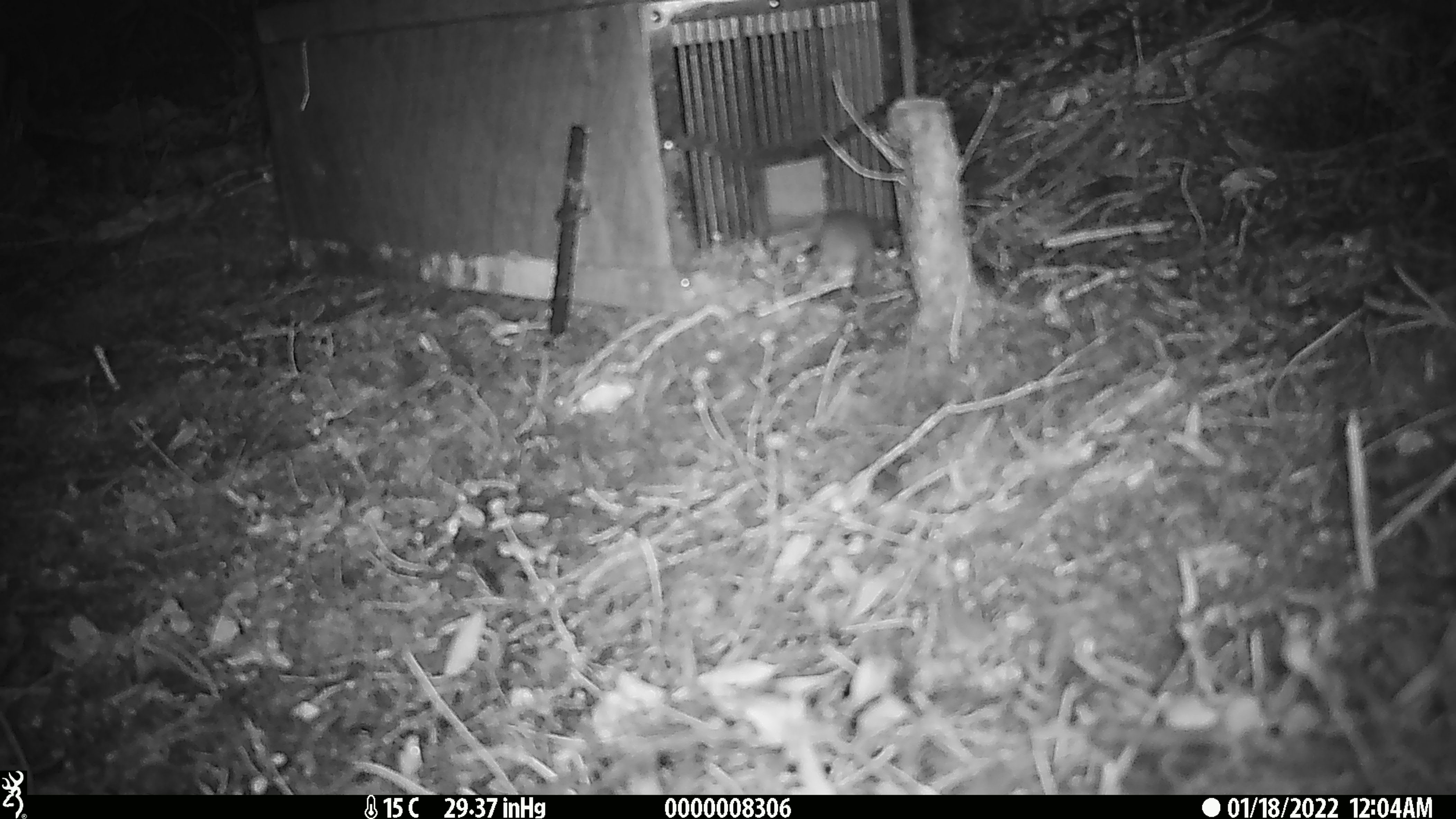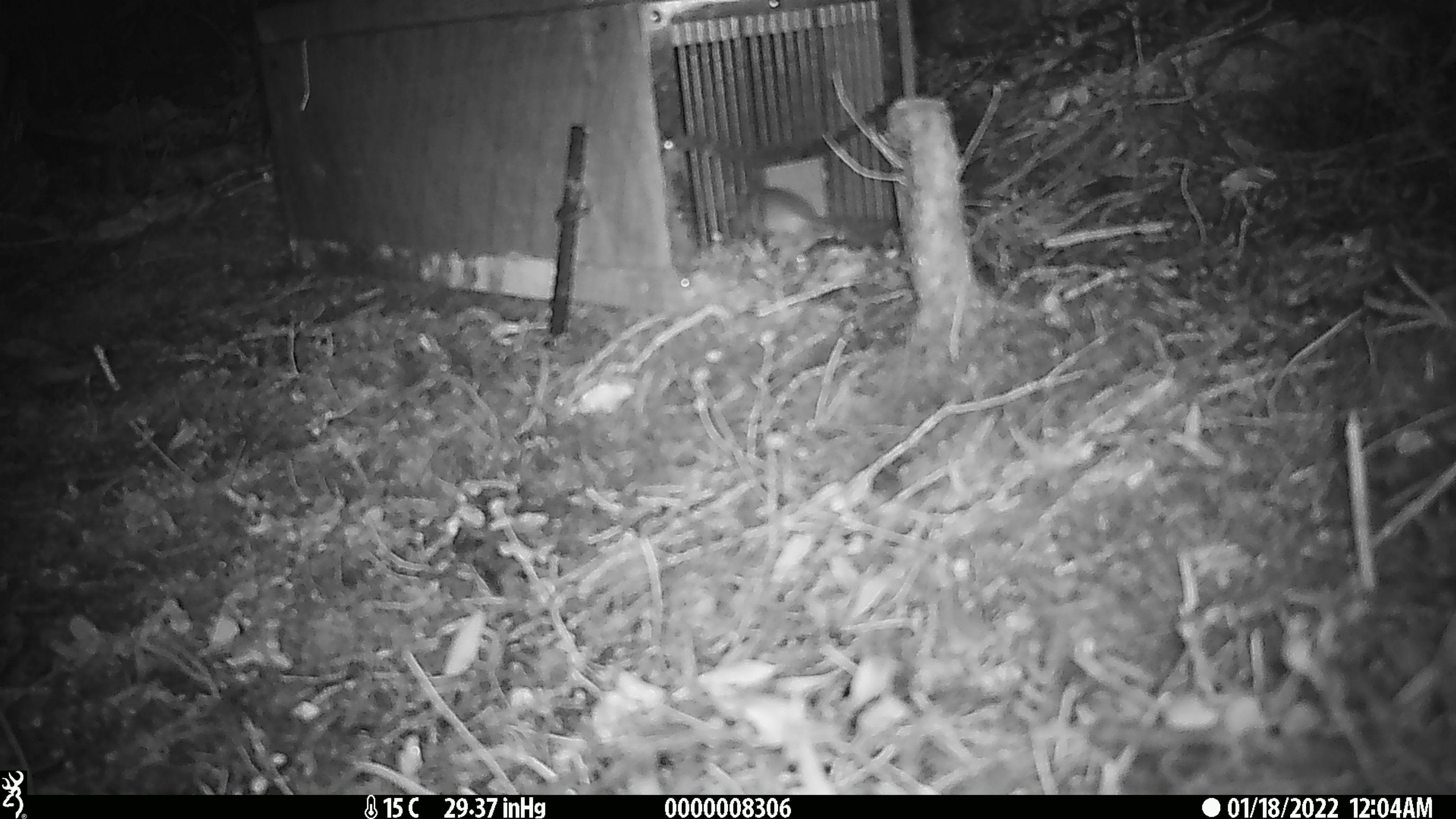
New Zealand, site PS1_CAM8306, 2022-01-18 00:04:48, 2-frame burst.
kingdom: Animalia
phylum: Chordata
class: Mammalia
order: Rodentia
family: Muridae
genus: Mus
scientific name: Mus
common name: mouse